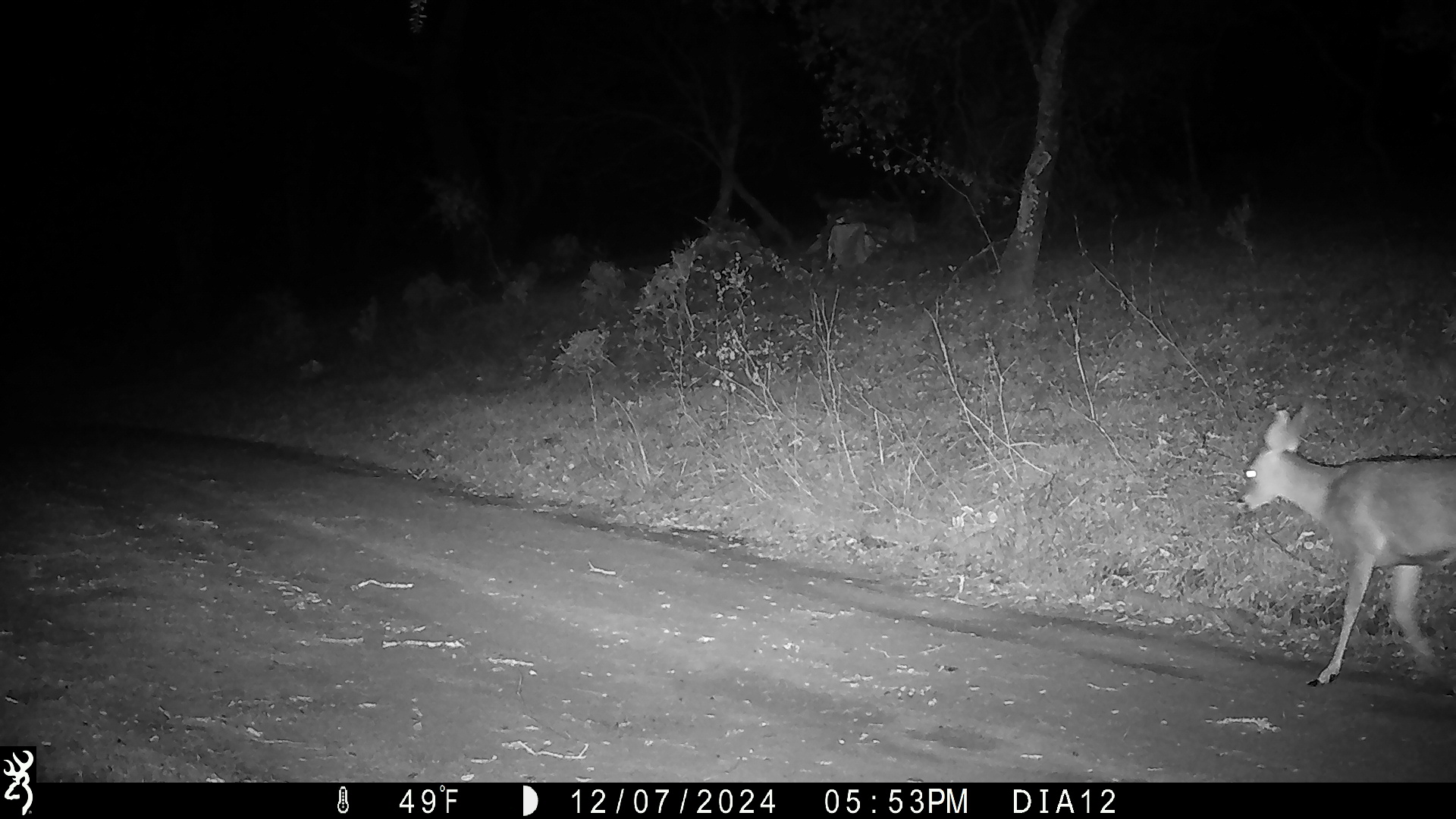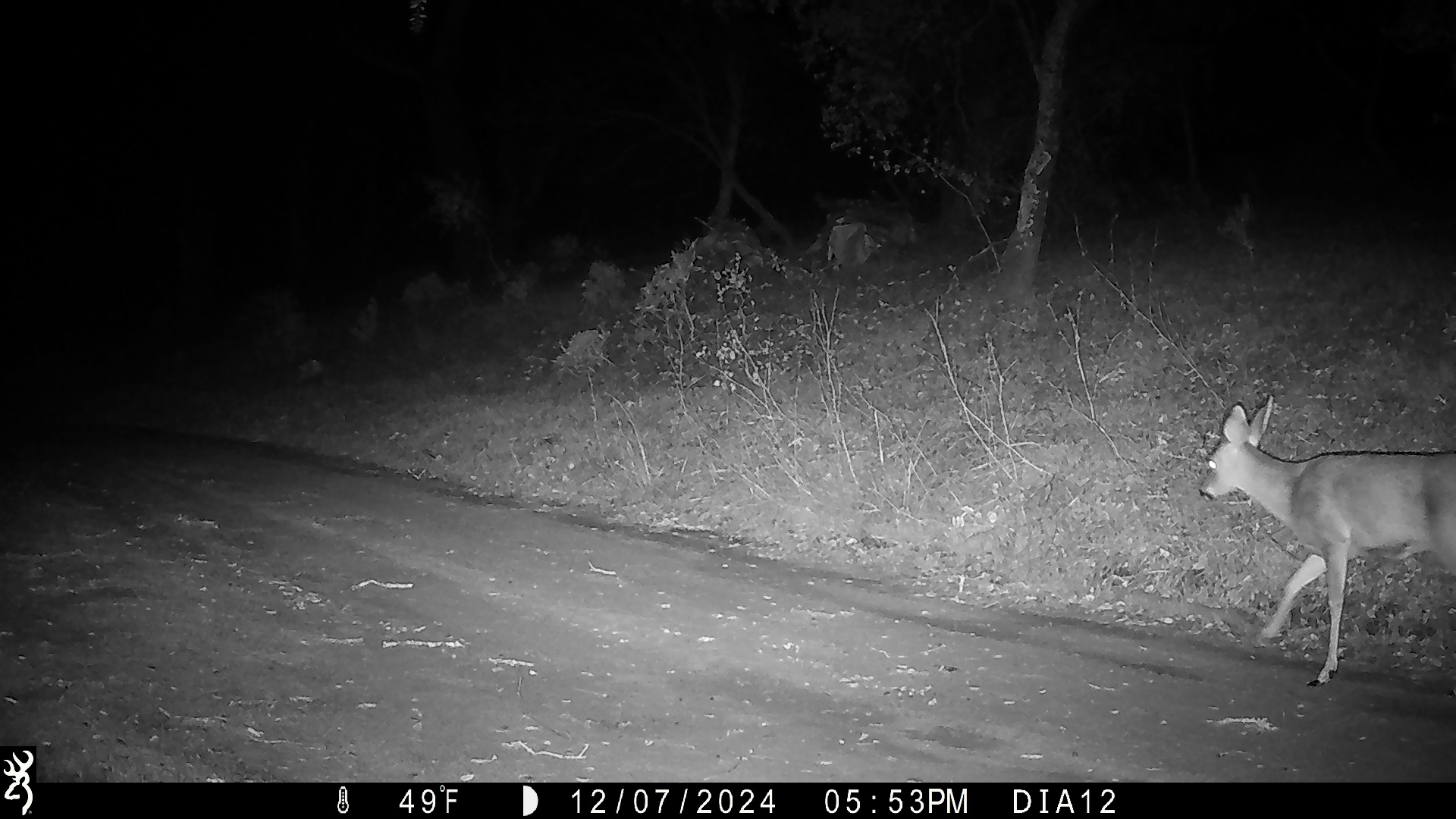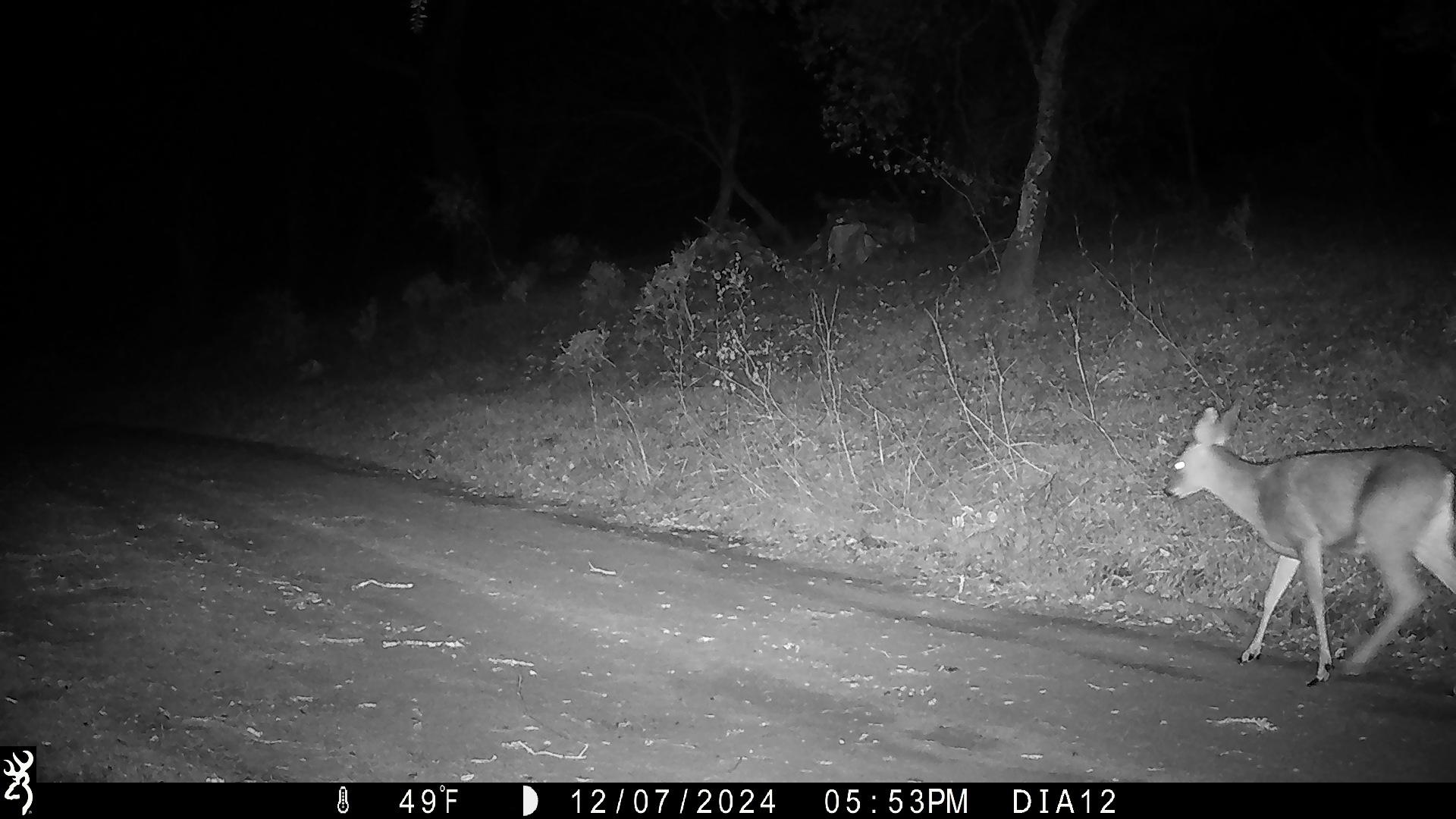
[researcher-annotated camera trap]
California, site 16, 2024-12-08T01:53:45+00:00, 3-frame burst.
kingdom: Animalia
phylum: Chordata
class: Mammalia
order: Artiodactyla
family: Cervidae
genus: Odocoileus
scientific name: Odocoileus hemionus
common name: mule deer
Mule deer (Odocoileus hemionus).